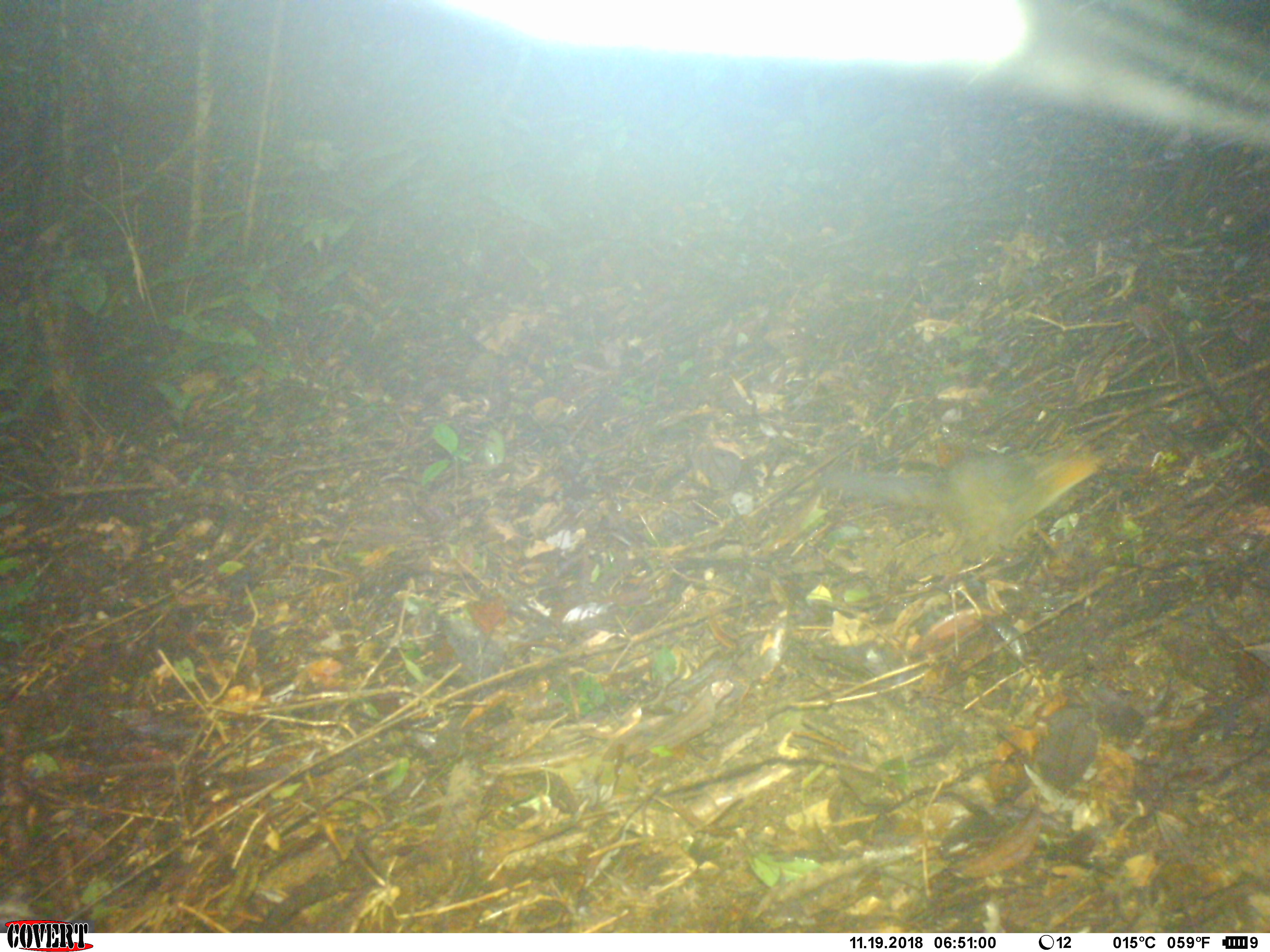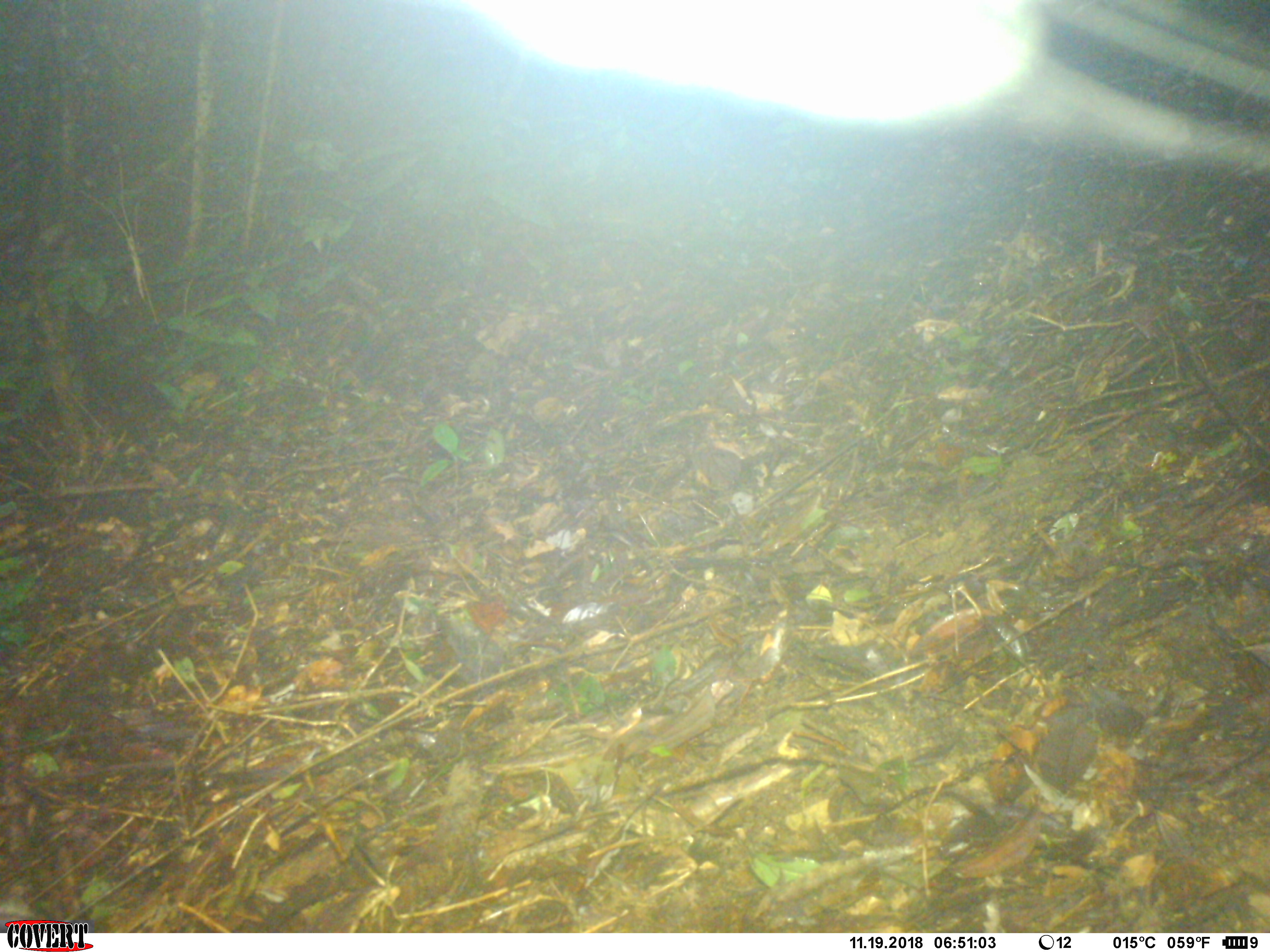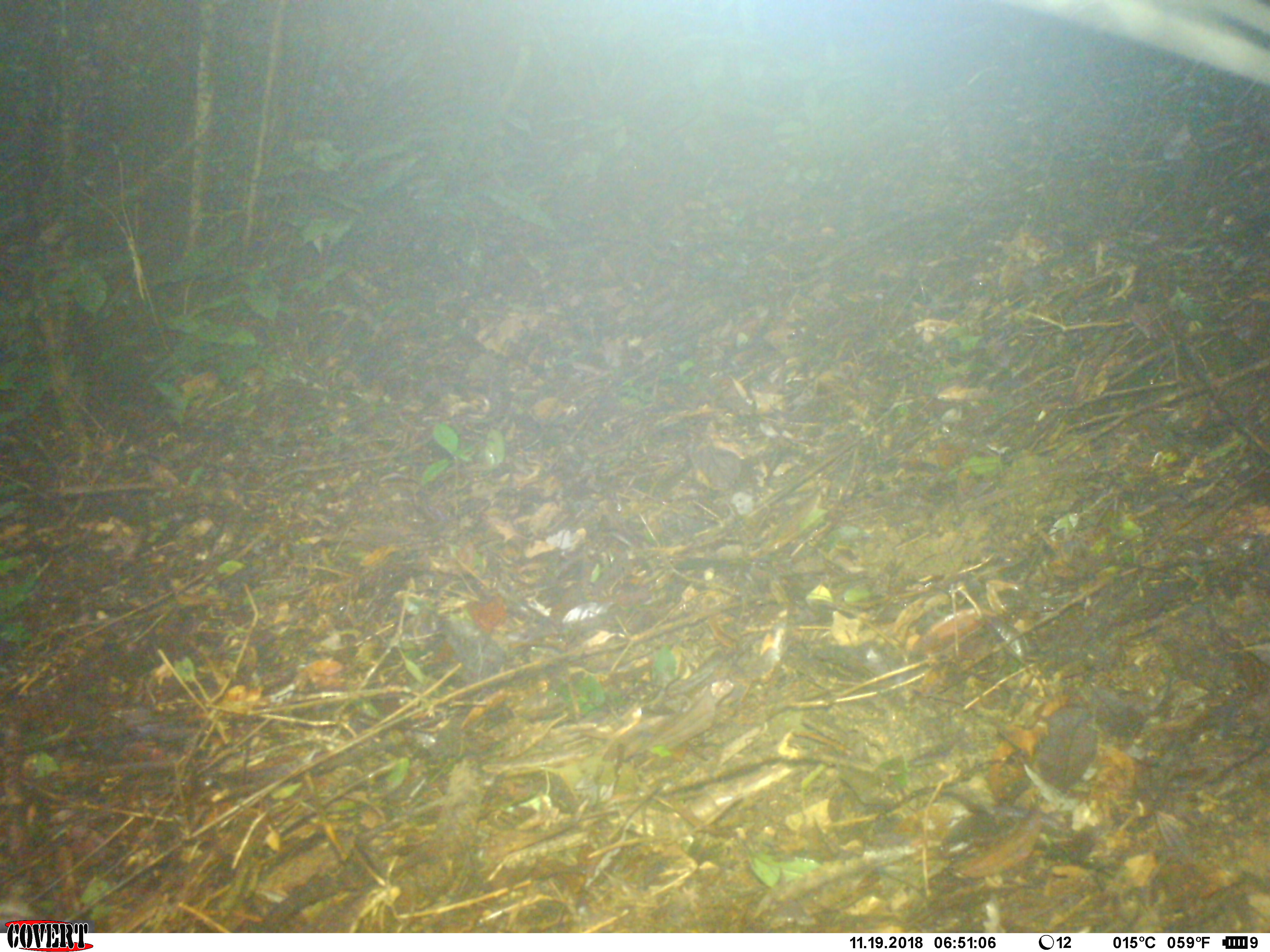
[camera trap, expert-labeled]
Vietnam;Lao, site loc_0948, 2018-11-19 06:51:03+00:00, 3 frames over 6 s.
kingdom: Animalia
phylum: Chordata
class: Mammalia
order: Rodentia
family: Sciuridae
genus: Dremomys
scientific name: Dremomys rufigenis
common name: red-cheeked squirrel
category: red cheeked squirrel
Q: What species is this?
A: Red cheeked squirrel (red-cheeked squirrel) (Dremomys rufigenis).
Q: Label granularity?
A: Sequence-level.